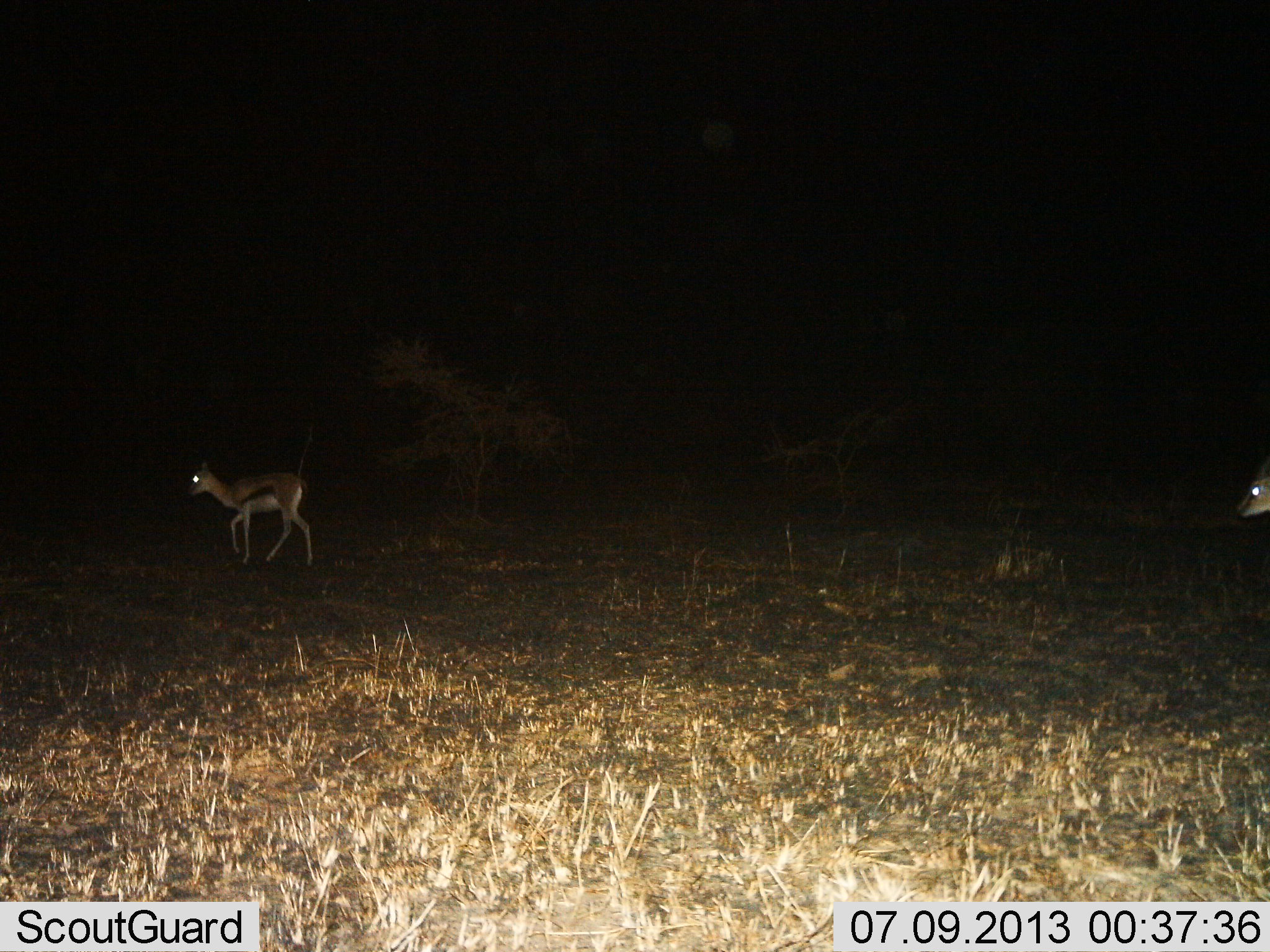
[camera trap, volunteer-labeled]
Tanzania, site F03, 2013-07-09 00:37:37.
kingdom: Animalia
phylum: Chordata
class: Mammalia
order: Artiodactyla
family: Bovidae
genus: Eudorcas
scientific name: Eudorcas thomsonii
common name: thomson's gazelle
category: gazellethomsons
Gazellethomsons (thomson's gazelle) (Eudorcas thomsonii), count 2. Behavior (volunteer vote fractions): standing 20%, resting 0%, moving 80%, interacting 0%. Young present (vote fraction): 0%. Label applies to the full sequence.